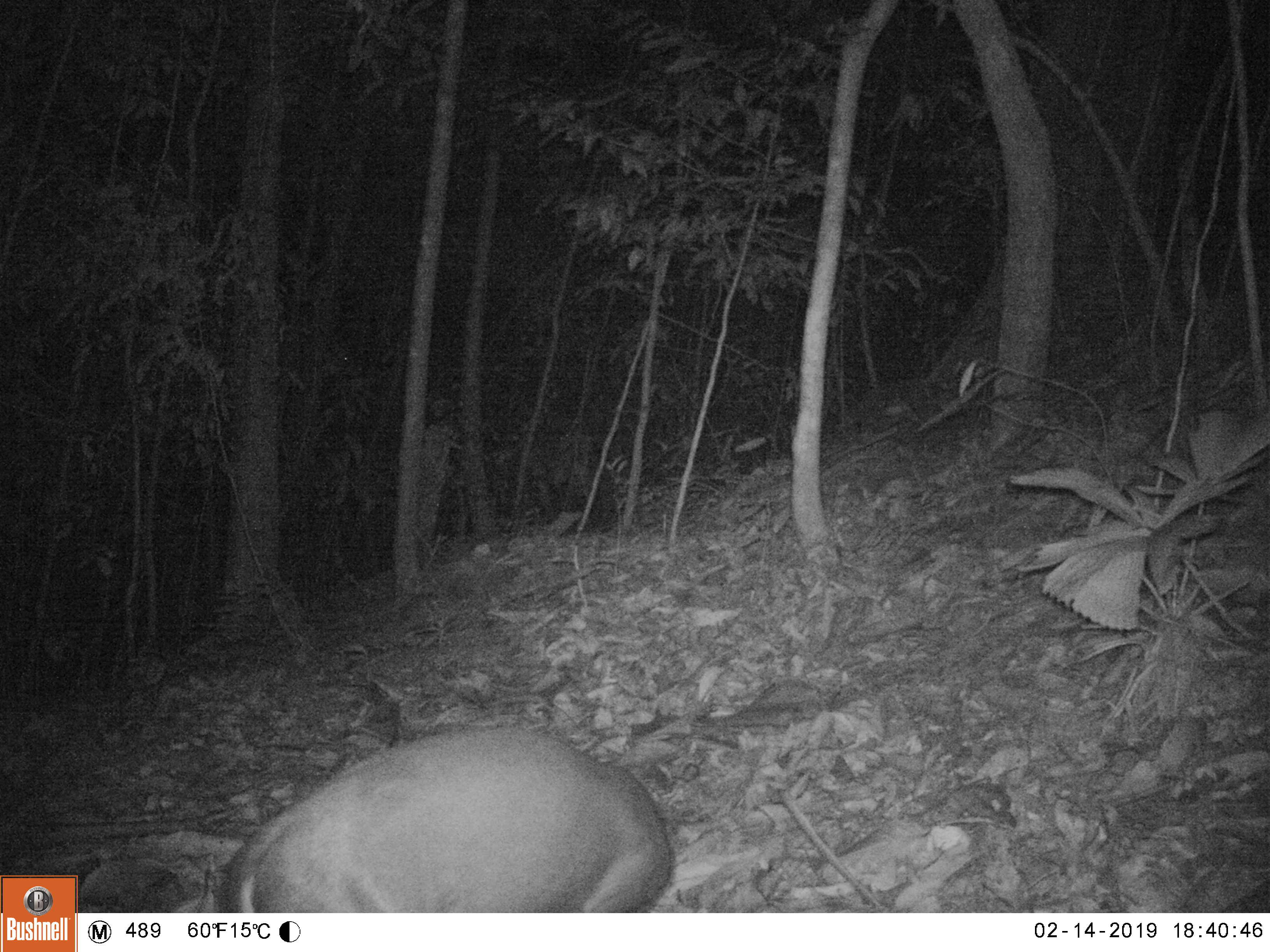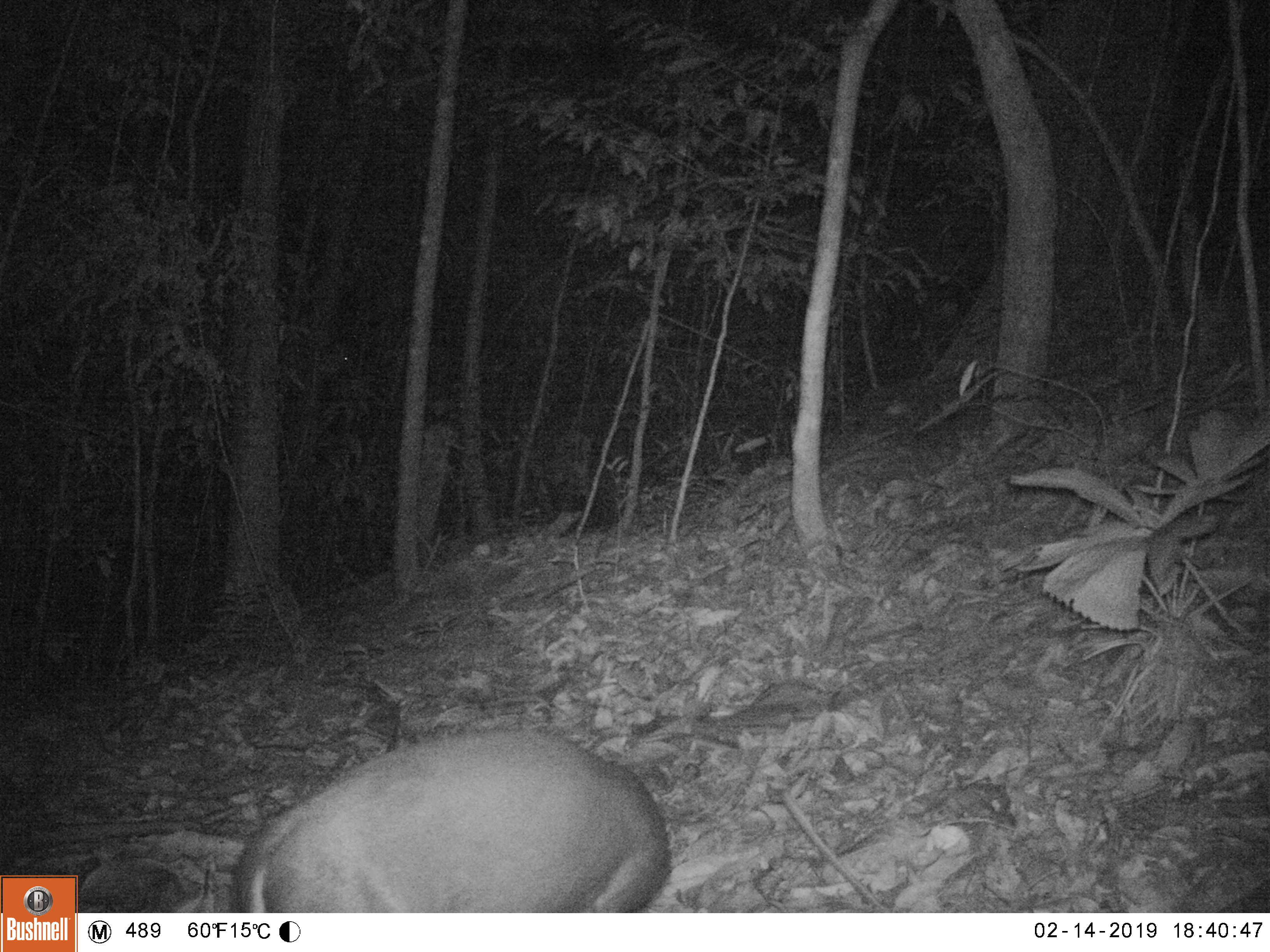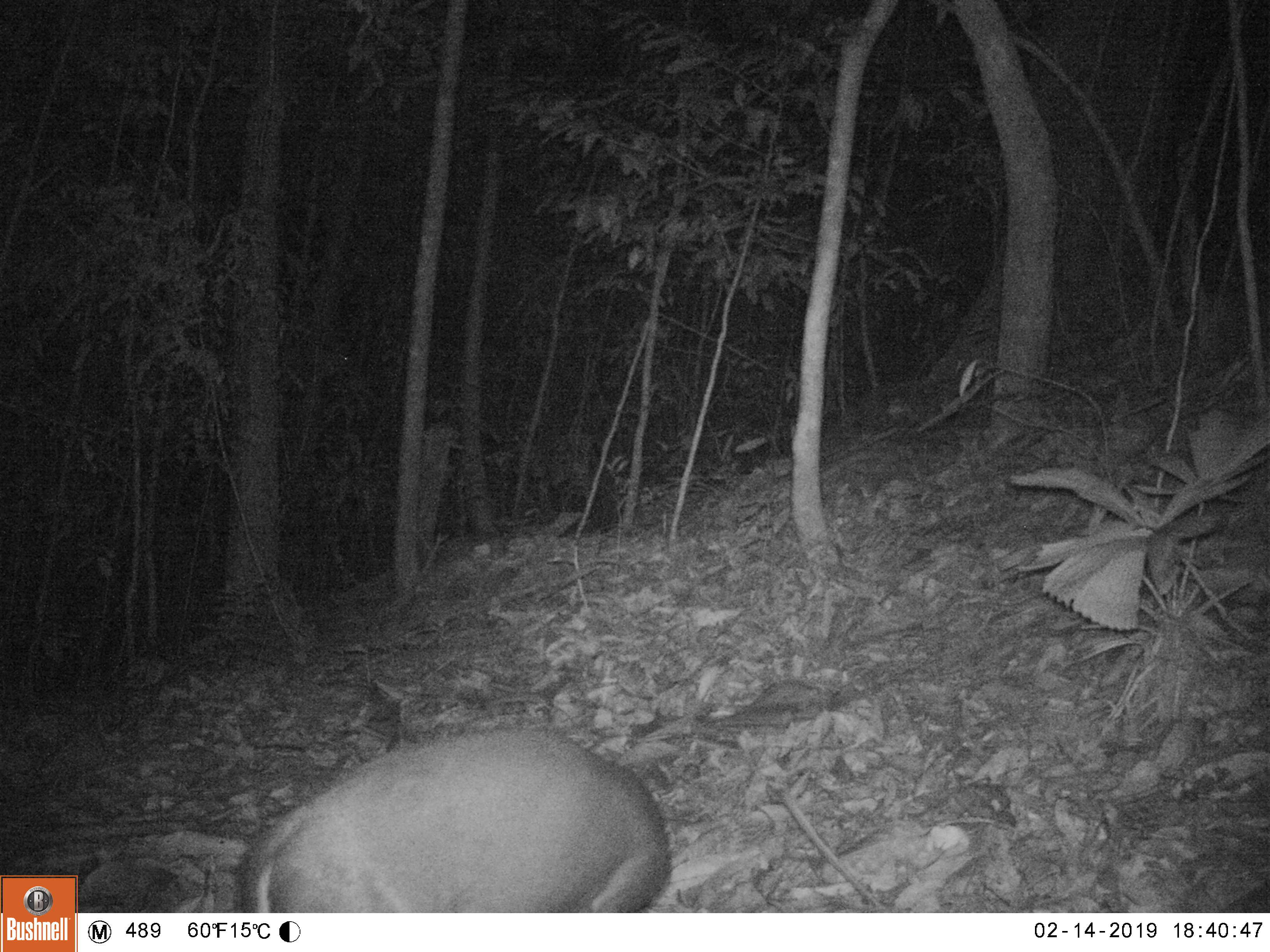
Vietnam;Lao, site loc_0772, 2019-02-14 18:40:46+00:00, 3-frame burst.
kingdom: Animalia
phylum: Chordata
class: Mammalia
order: Artiodactyla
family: Cervidae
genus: Muntiacus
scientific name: Muntiacus rooseveltorum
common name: roosevelt's muntjac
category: roosevelts muntjac group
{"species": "roosevelts muntjac group (roosevelt's muntjac) (Muntiacus rooseveltorum)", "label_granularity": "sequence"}